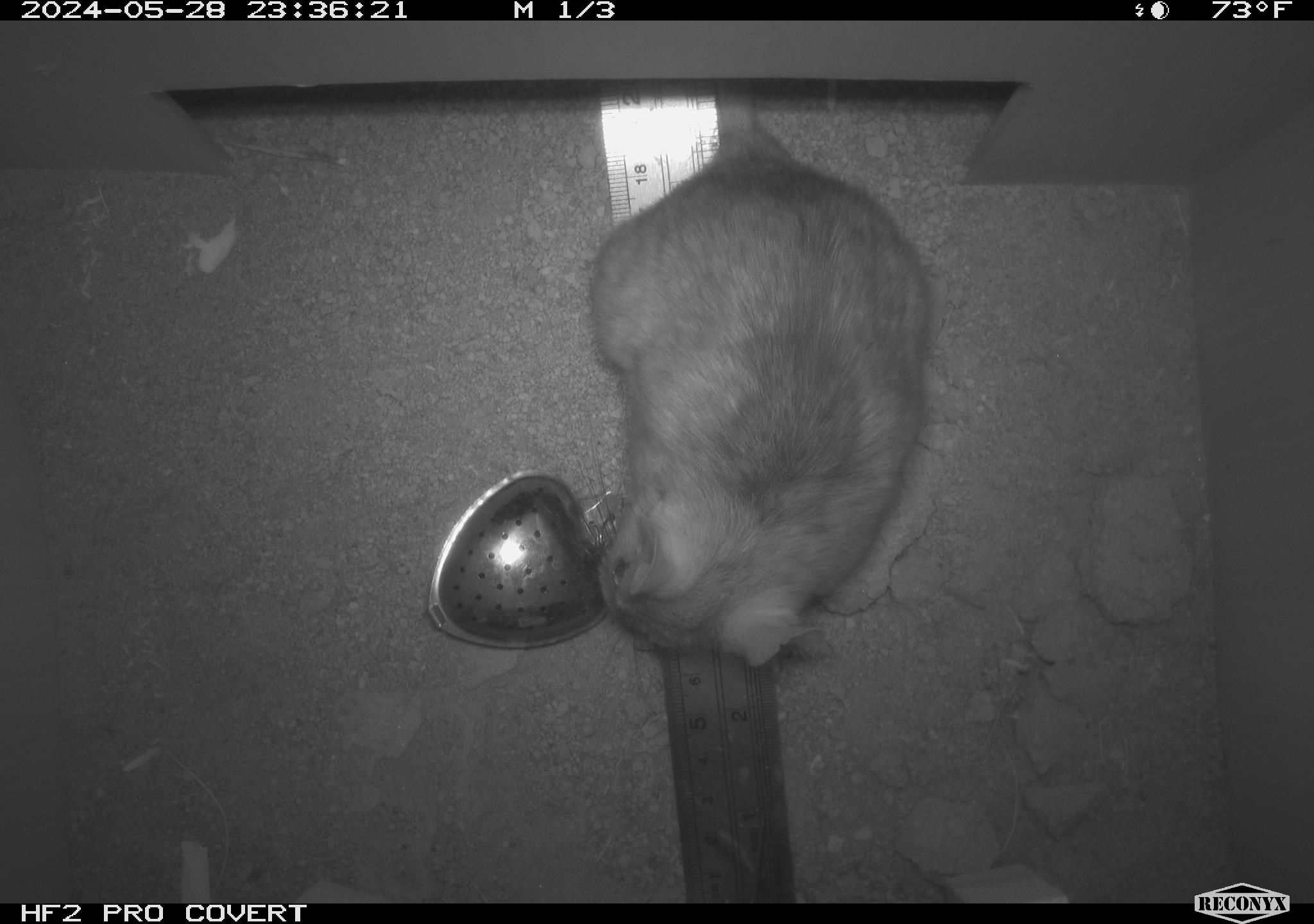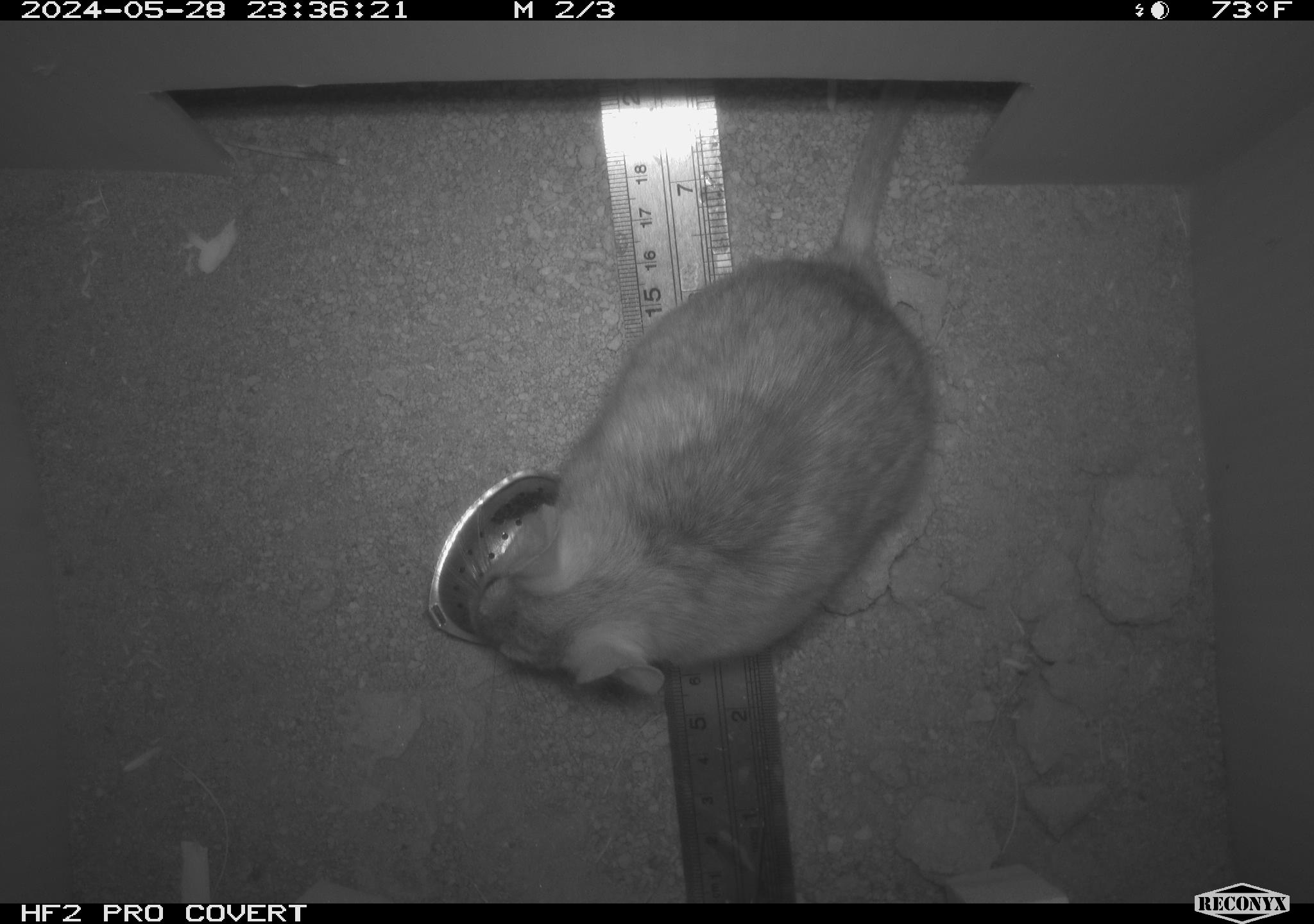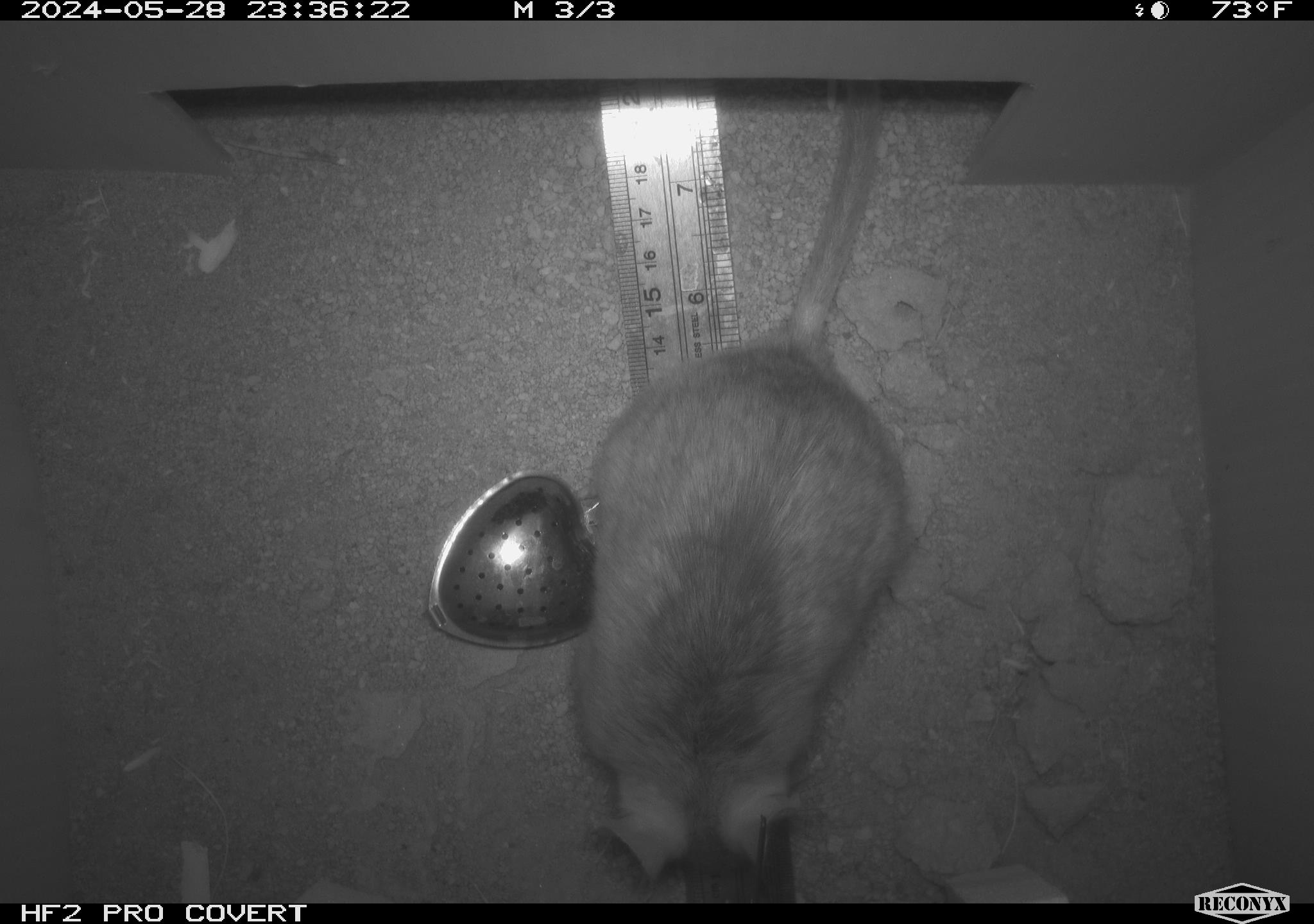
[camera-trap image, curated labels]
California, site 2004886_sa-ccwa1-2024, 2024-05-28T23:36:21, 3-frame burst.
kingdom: Animalia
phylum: Chordata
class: Mammalia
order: Rodentia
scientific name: Rodentia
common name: woodrat or rat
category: woodrat or rat species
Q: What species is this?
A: Woodrat or rat species (woodrat or rat) (Rodentia).